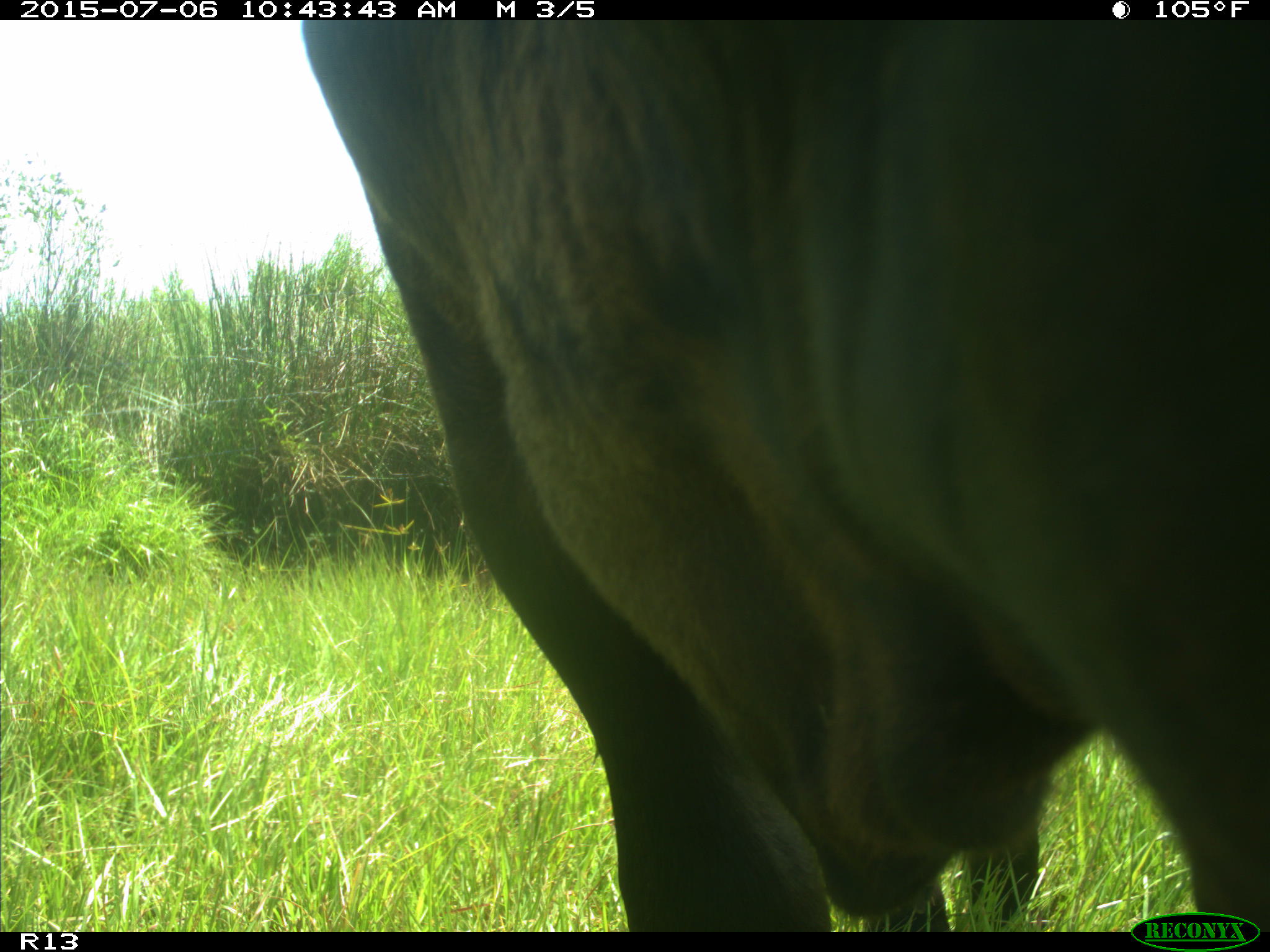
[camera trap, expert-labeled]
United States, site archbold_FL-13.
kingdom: Animalia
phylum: Chordata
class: Mammalia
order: Artiodactyla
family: Bovidae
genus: Bos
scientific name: Bos taurus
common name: domestic cow